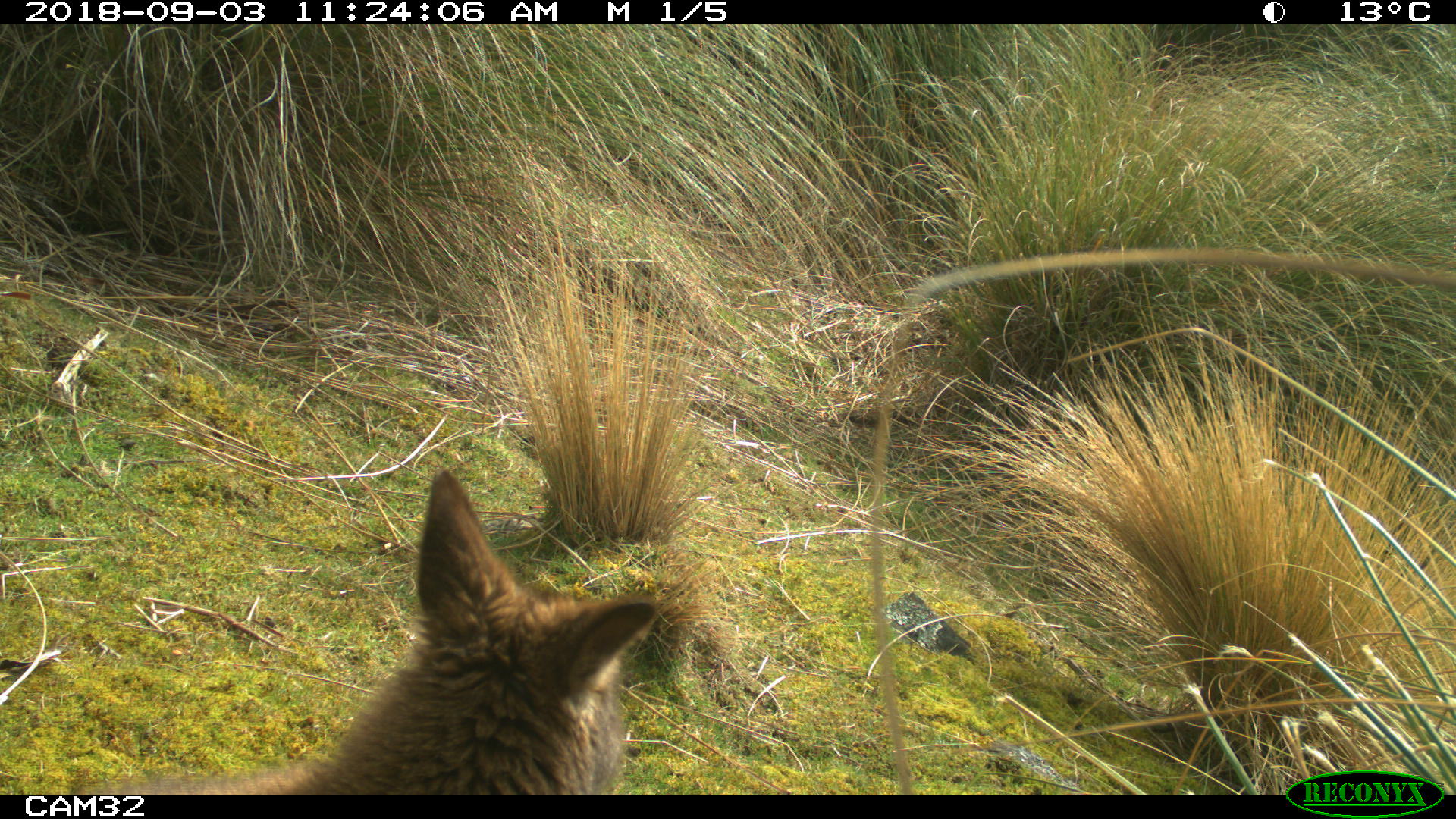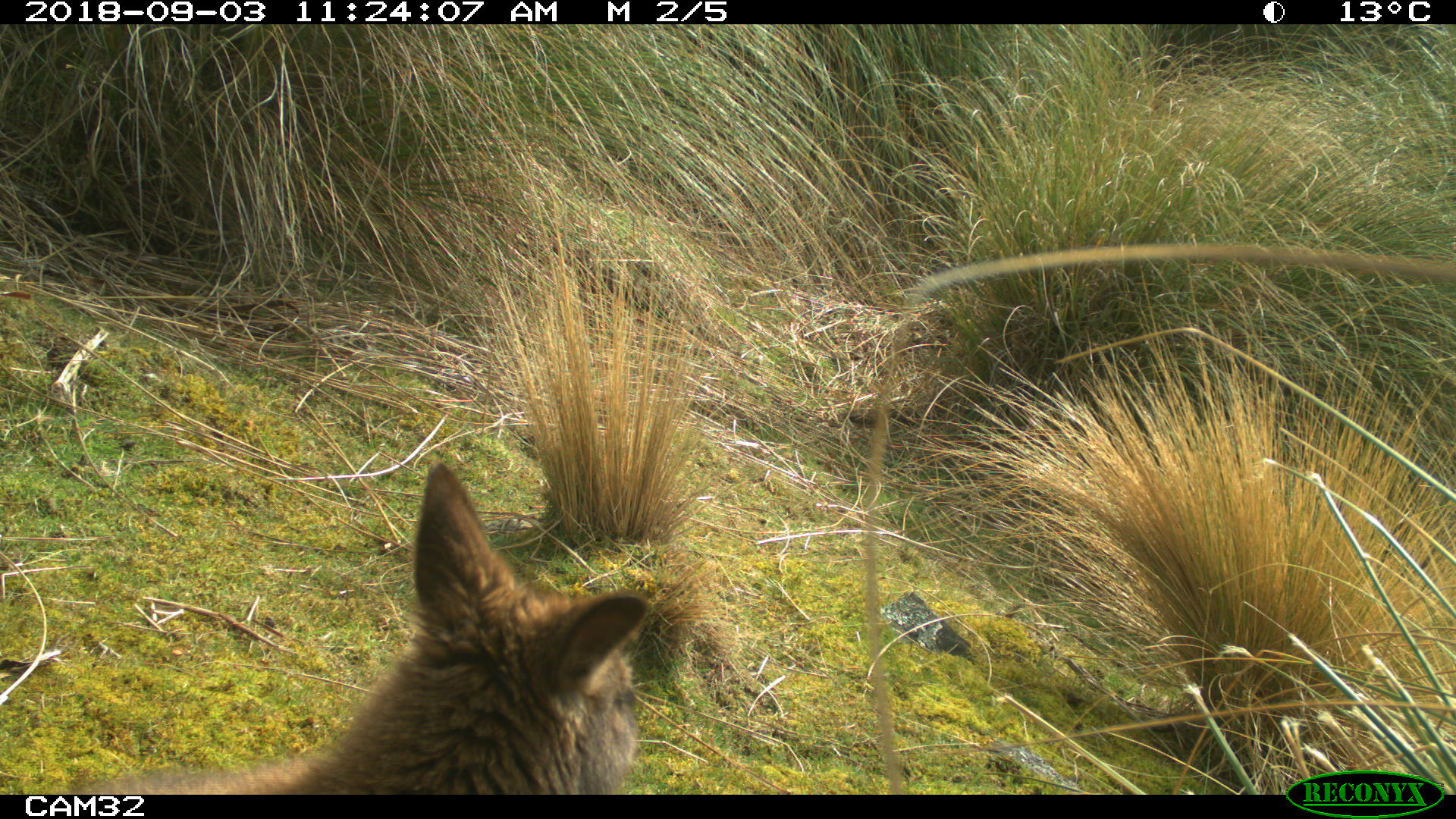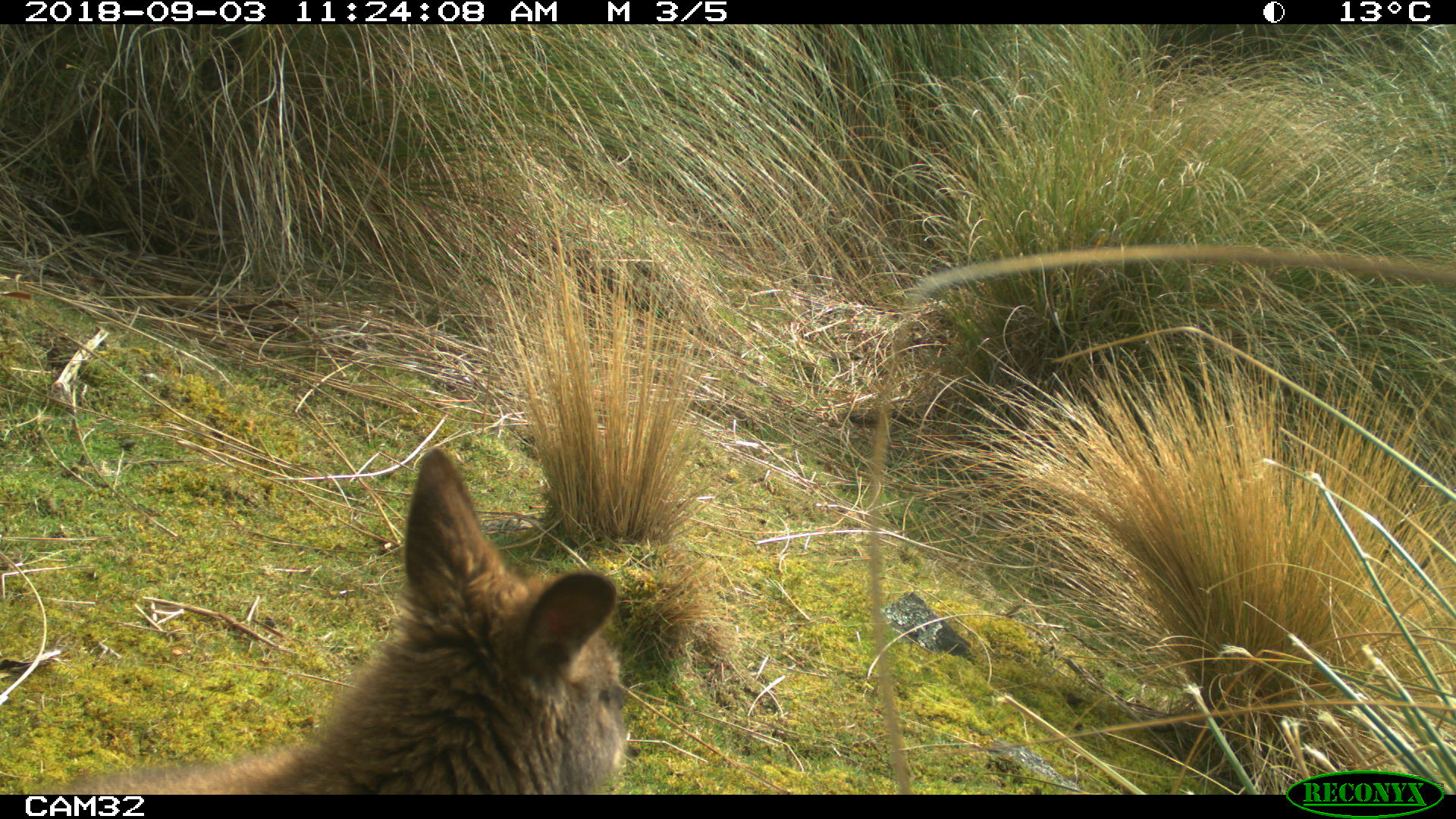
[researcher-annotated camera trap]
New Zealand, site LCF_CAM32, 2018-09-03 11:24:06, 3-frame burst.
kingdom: Animalia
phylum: Chordata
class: Mammalia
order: Diprotodontia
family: Macropodidae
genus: Notamacropus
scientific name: Notamacropus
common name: wallaby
Wallaby (Notamacropus).